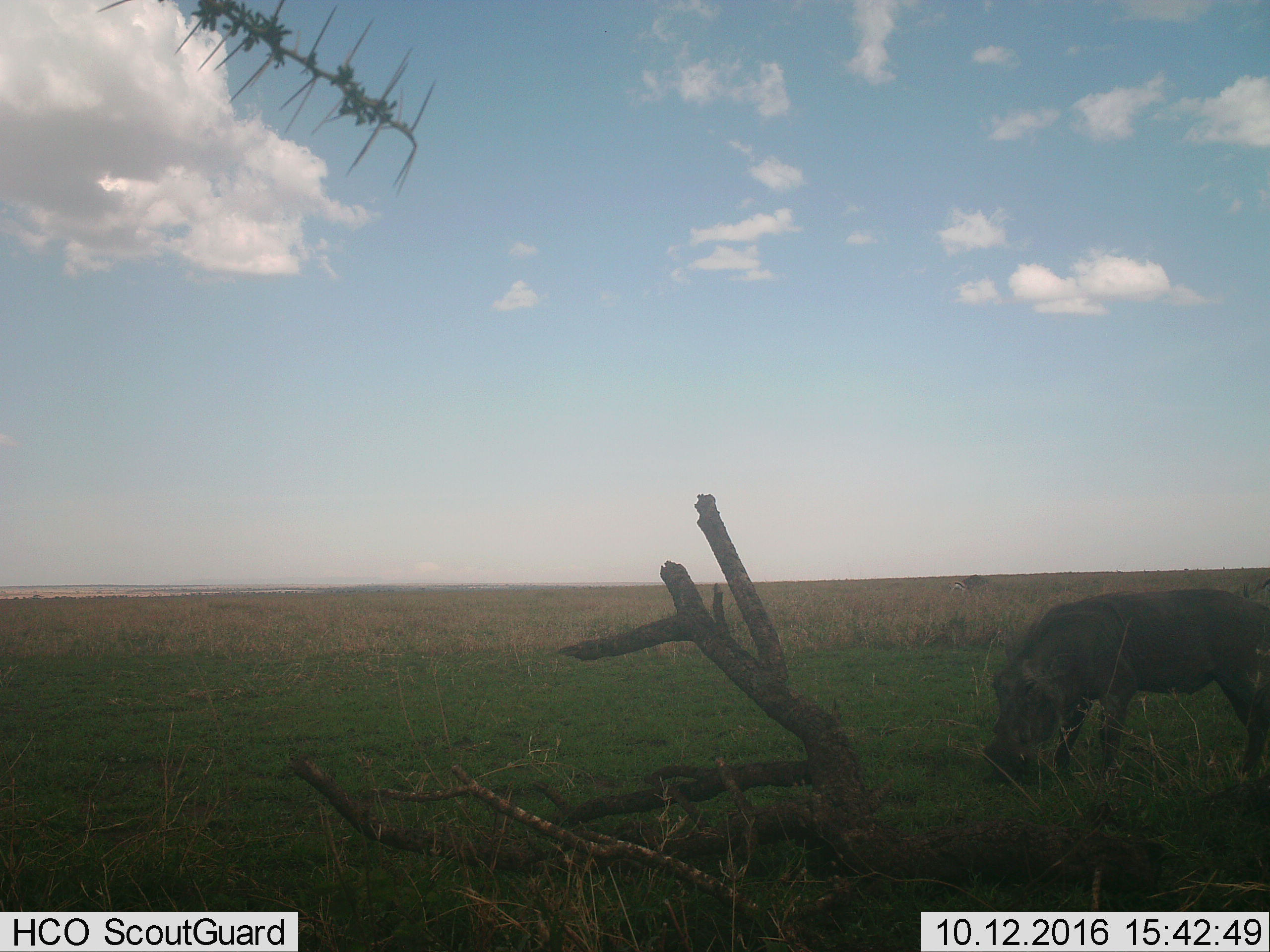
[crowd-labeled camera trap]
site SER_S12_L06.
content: unidentified animal